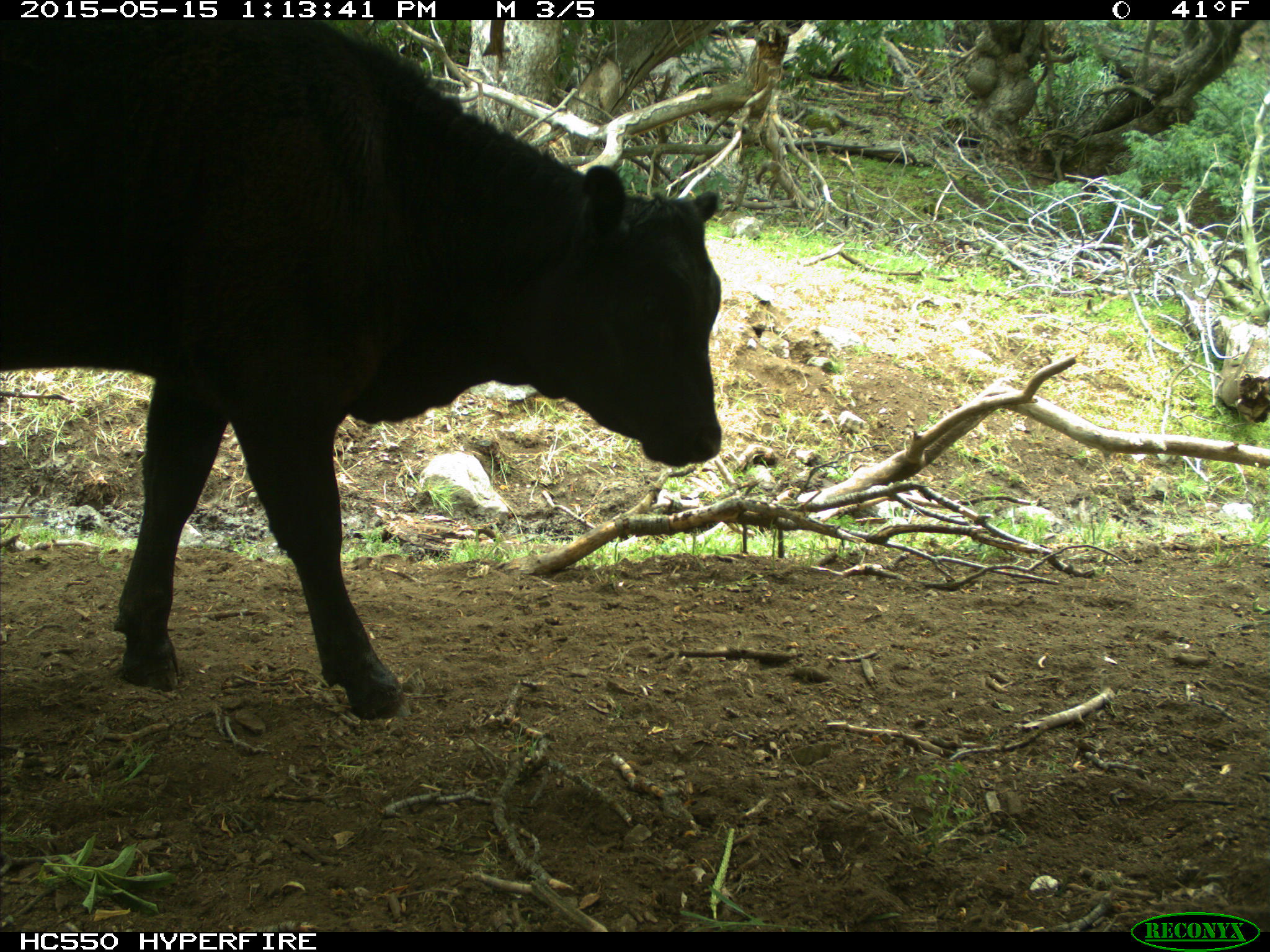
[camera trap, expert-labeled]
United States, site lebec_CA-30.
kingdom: Animalia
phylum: Chordata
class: Mammalia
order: Artiodactyla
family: Bovidae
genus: Bos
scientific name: Bos taurus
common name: domestic cow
Bos taurus (domestic cow).